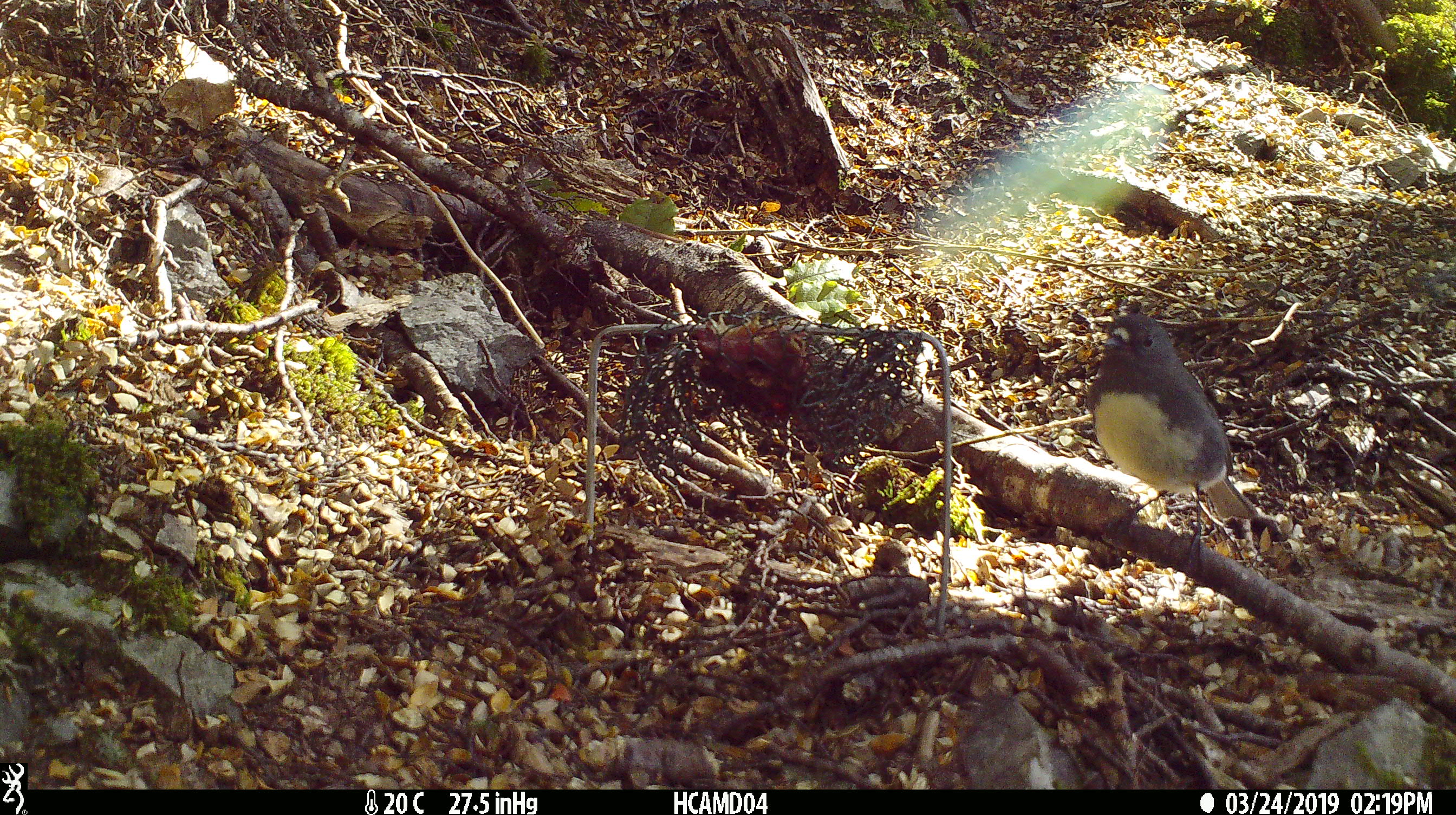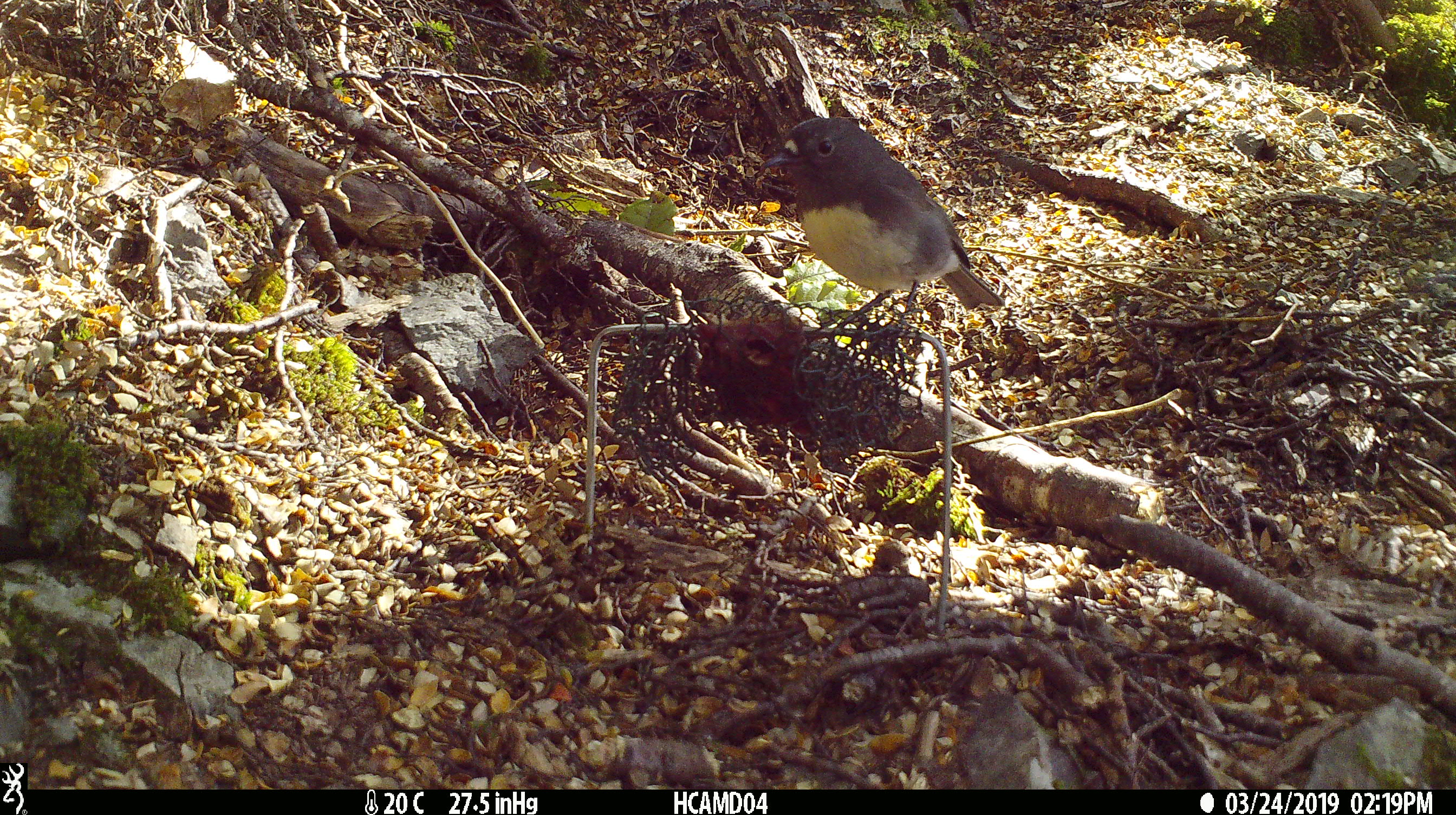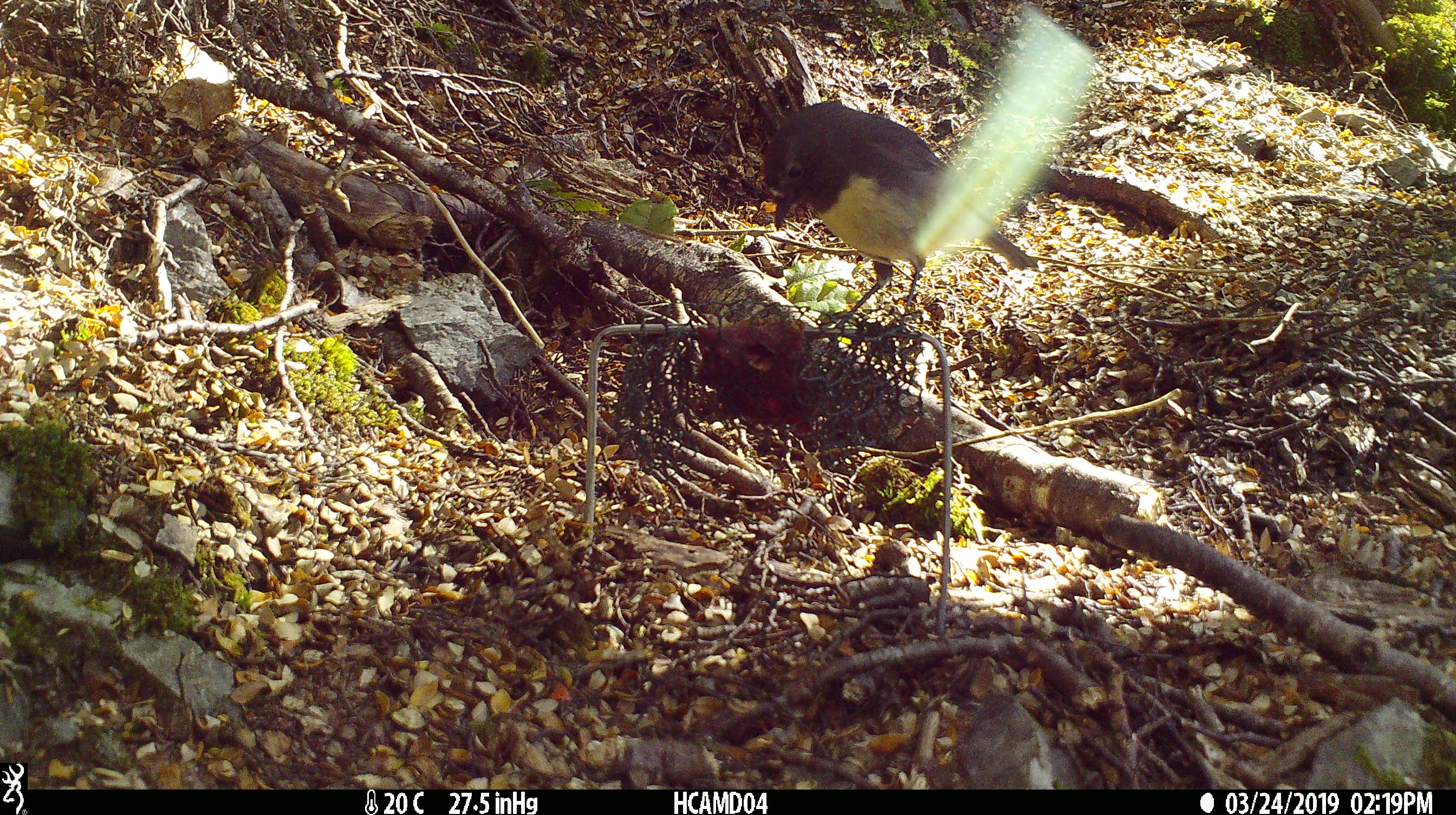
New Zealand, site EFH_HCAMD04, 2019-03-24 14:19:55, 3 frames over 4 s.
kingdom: Animalia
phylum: Chordata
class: Aves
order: Passeriformes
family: Petroicidae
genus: Petroica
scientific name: Petroica australis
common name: new zealand robin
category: robin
Robin (new zealand robin) (Petroica australis).